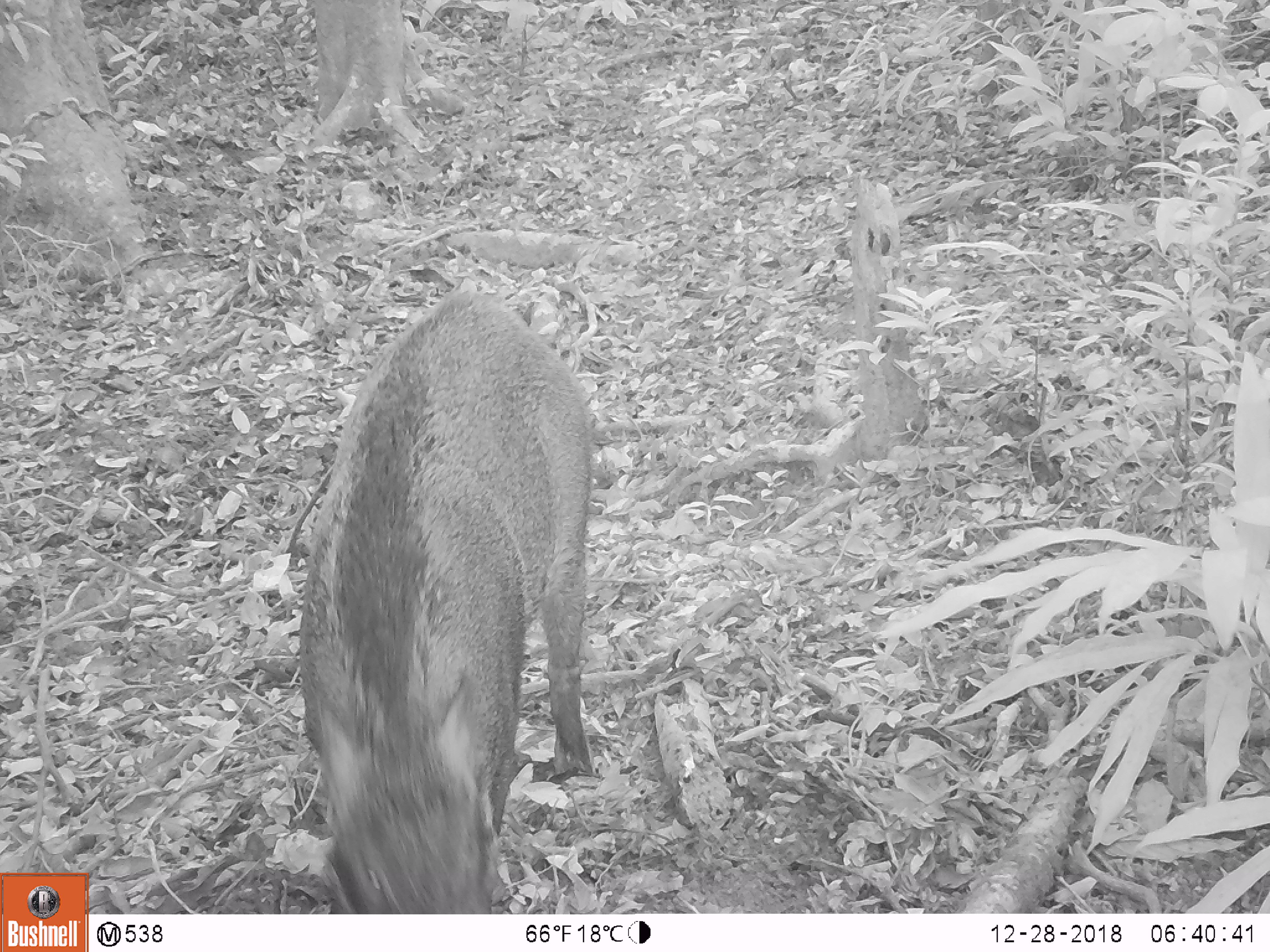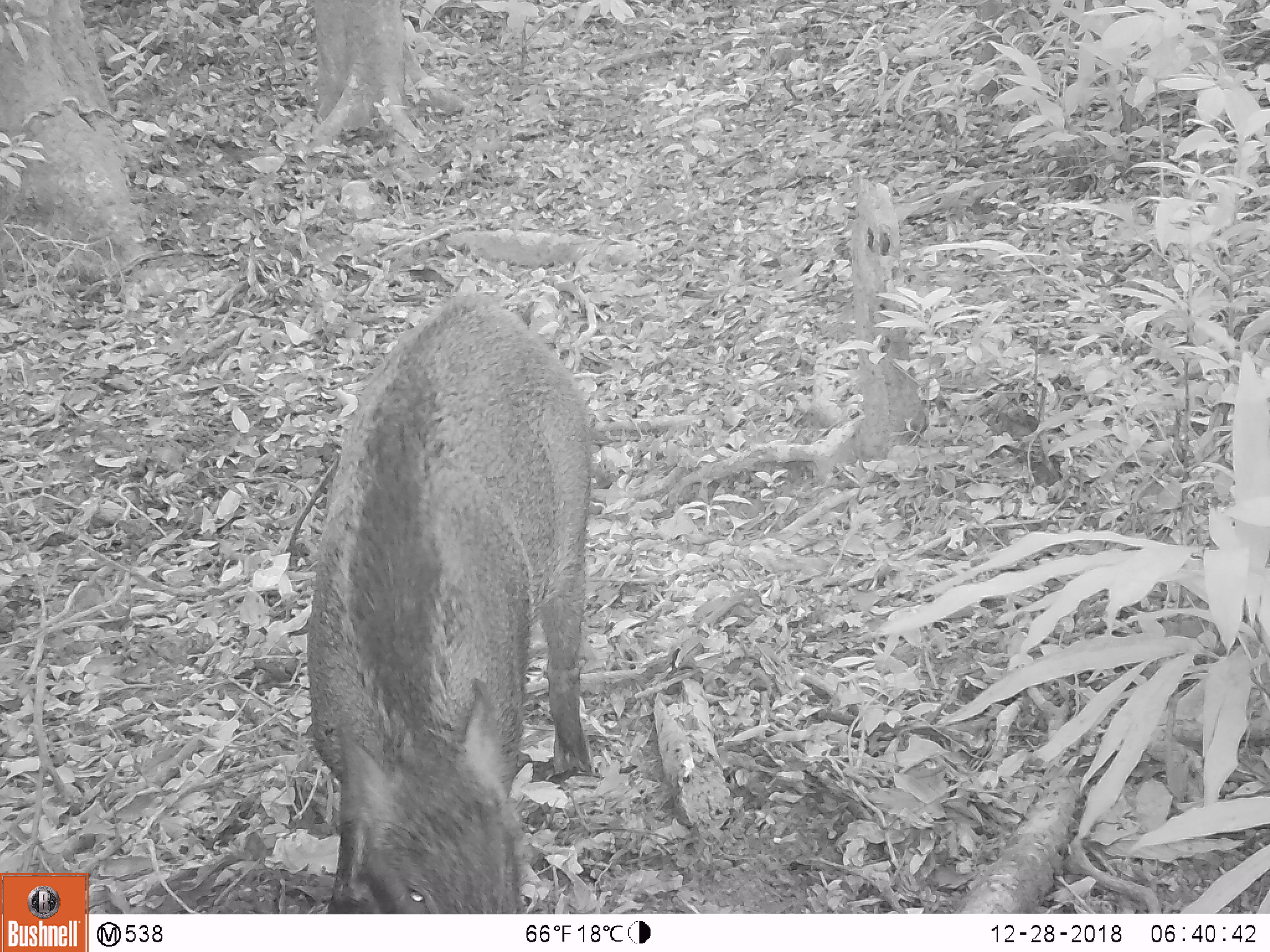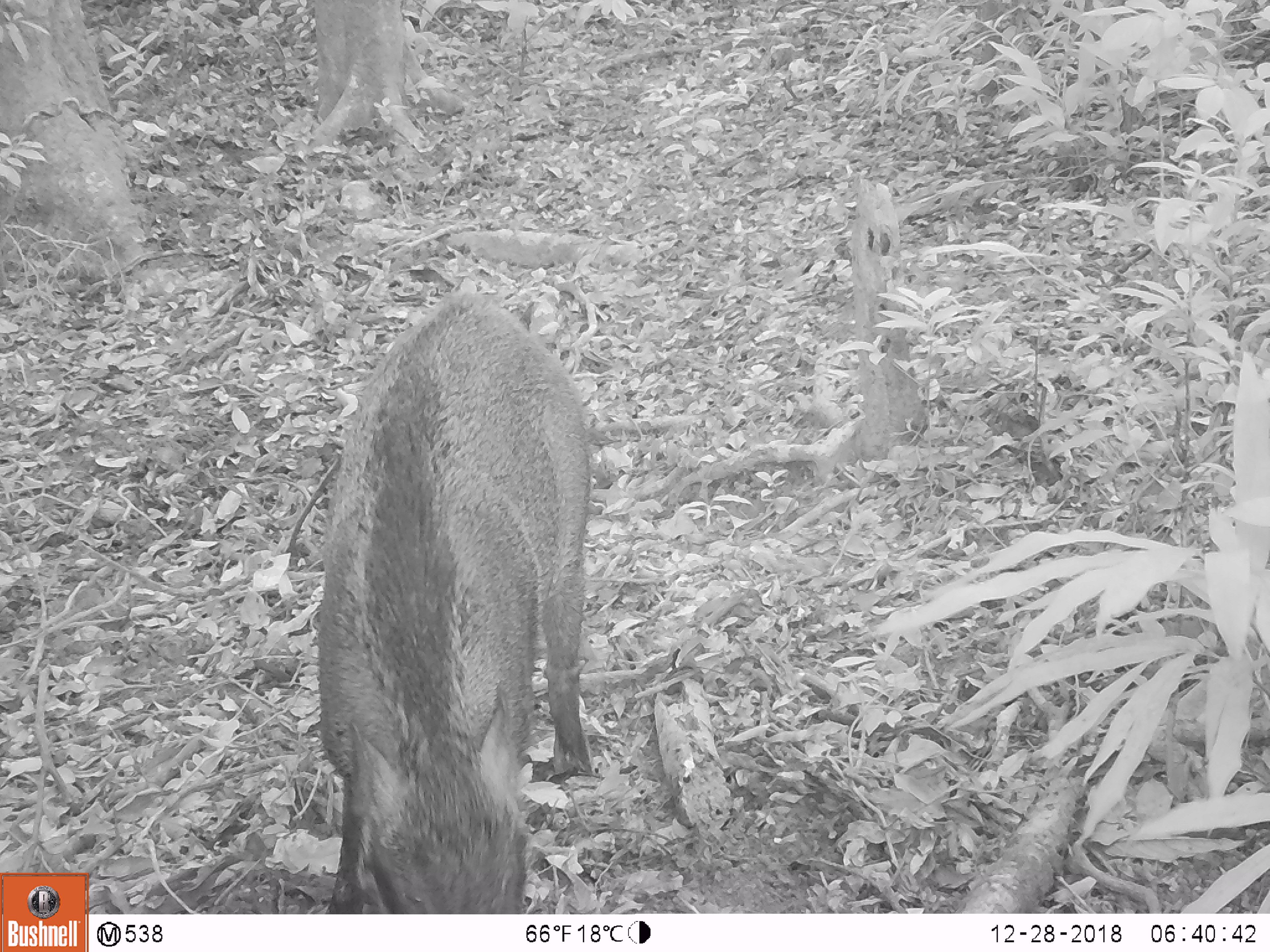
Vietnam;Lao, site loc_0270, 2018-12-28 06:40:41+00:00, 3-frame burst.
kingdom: Animalia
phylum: Chordata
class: Mammalia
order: Artiodactyla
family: Suidae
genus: Sus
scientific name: Sus scrofa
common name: eurasian wild pig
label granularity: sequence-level